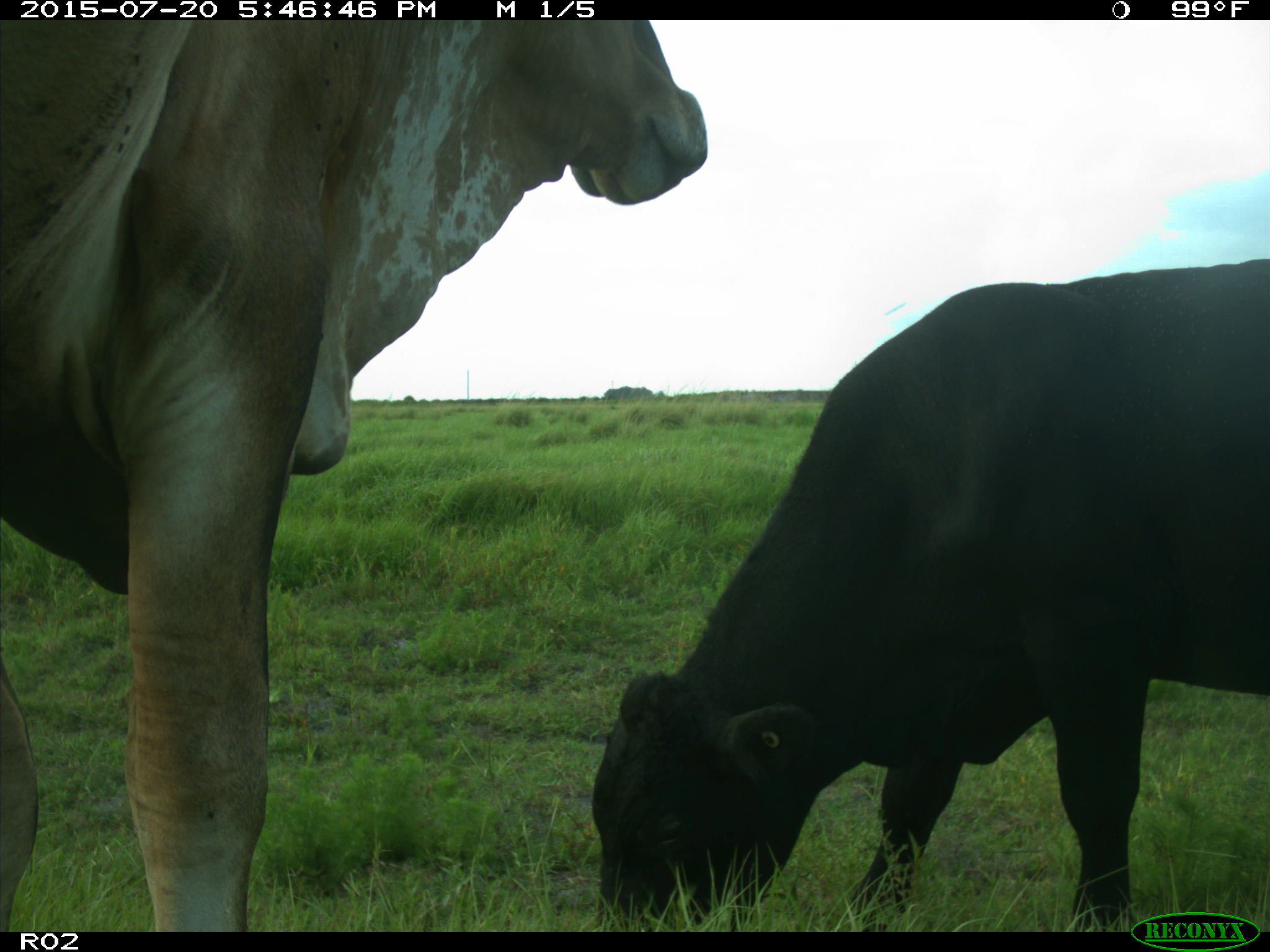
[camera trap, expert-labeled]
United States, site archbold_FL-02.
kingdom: Animalia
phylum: Chordata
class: Mammalia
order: Artiodactyla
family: Bovidae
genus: Bos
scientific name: Bos taurus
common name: domestic cow